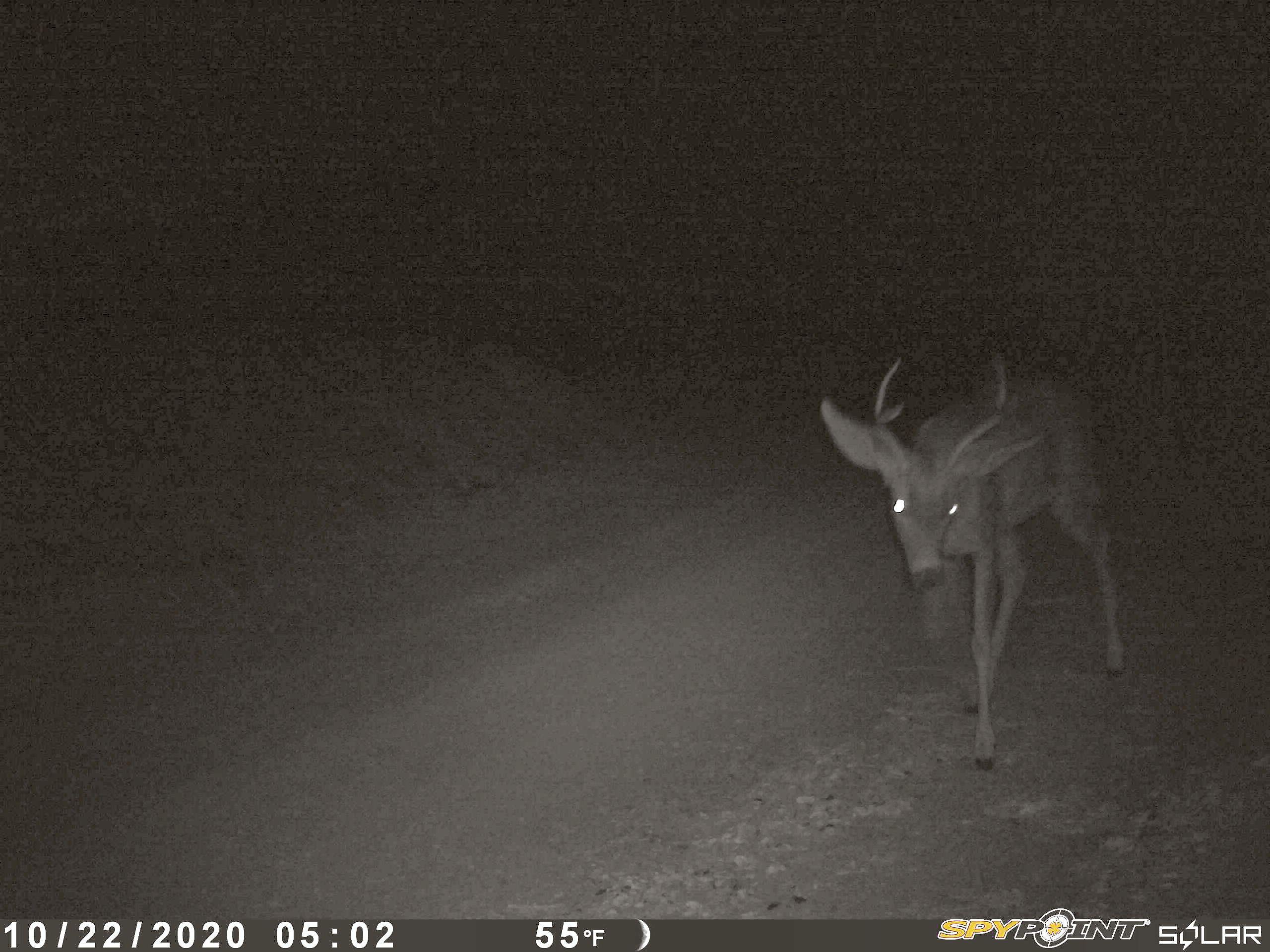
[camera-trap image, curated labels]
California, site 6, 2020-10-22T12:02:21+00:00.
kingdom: Animalia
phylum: Chordata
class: Mammalia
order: Artiodactyla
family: Cervidae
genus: Odocoileus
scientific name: Odocoileus hemionus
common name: mule deer